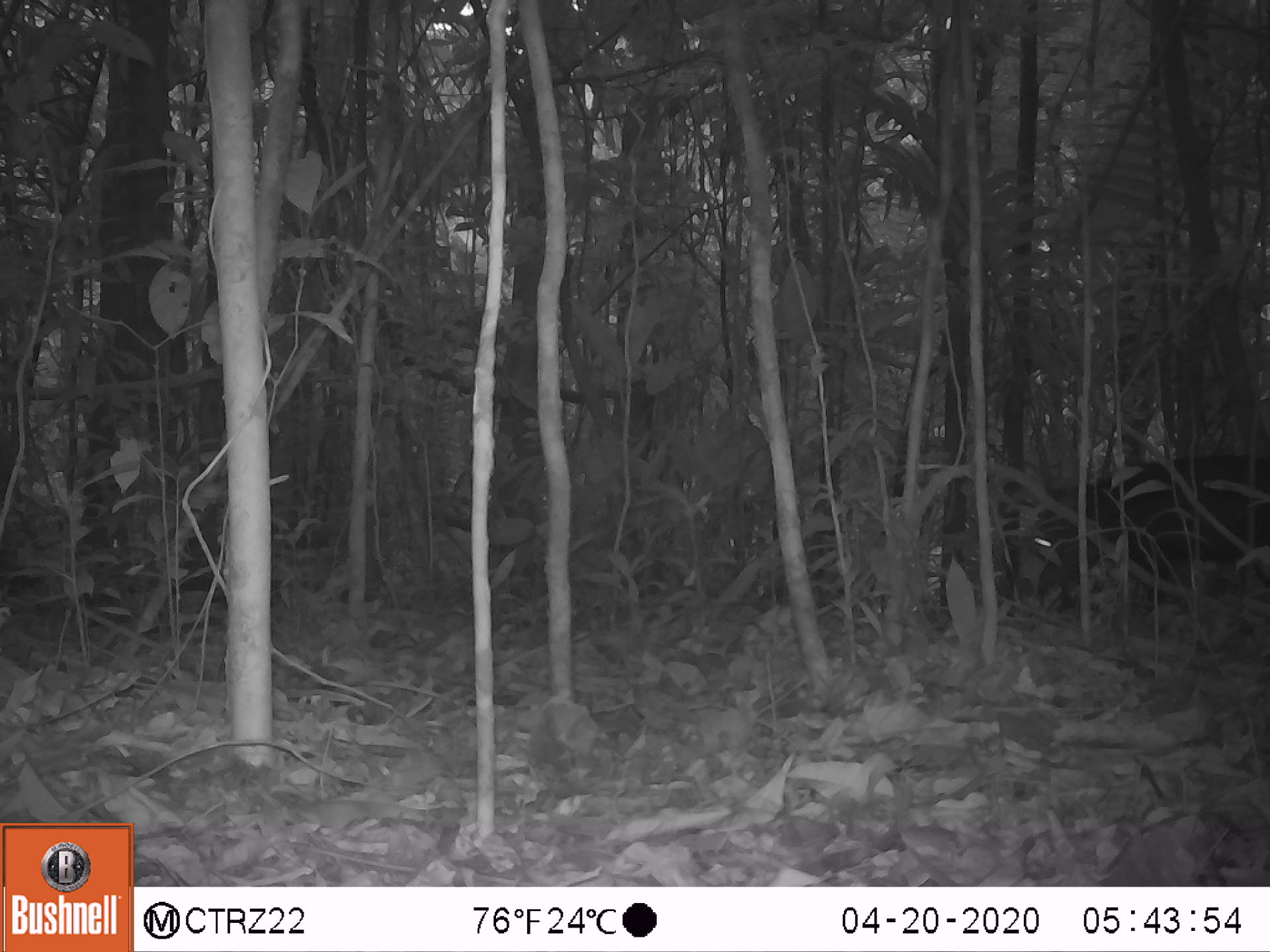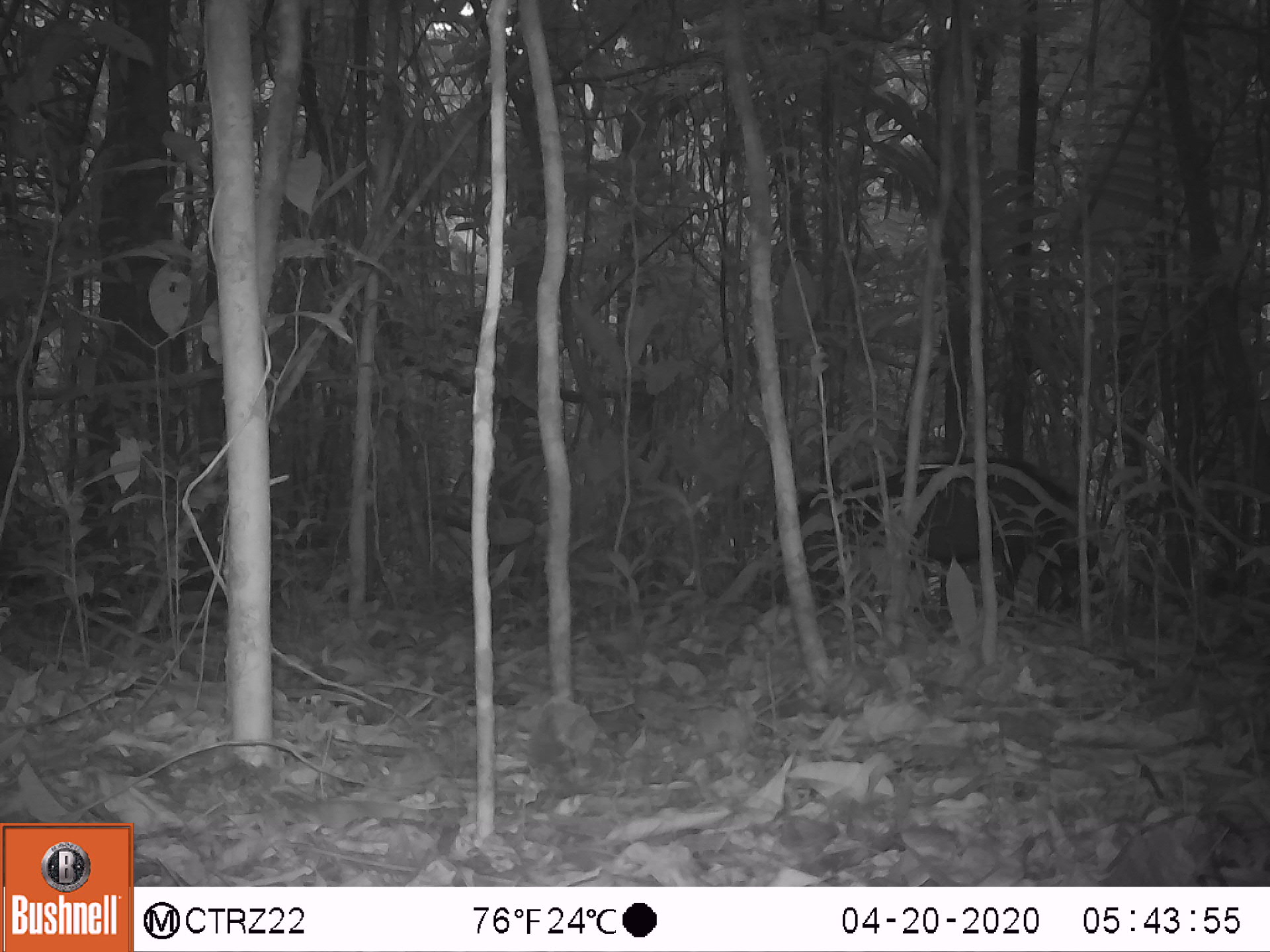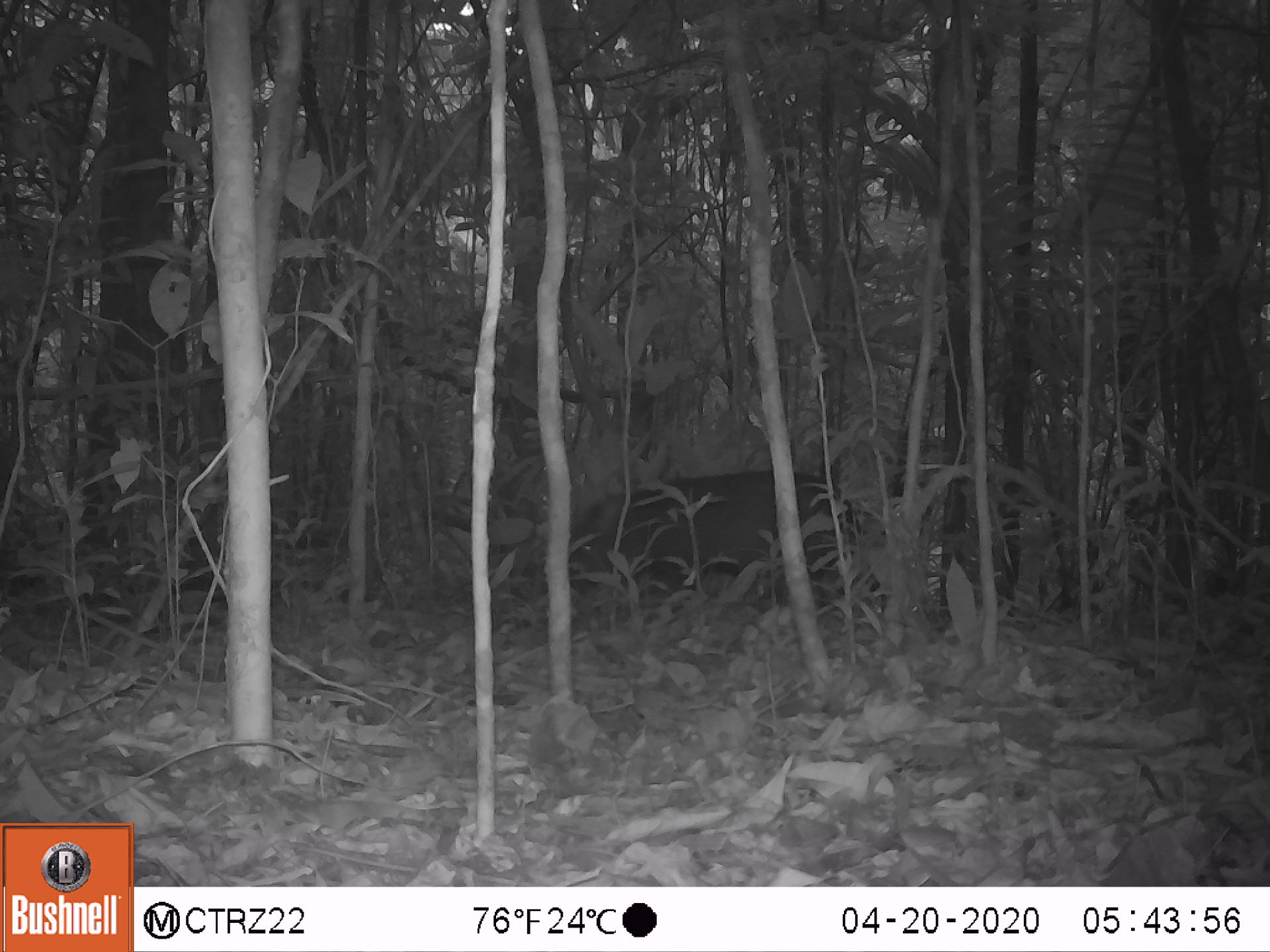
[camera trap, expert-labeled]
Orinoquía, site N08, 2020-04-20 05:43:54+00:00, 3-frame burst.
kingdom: Animalia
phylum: Chordata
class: Mammalia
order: Artiodactyla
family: Tayassuidae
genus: Pecari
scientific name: Pecari tajacu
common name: collared peccary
Collared peccary (Pecari tajacu).